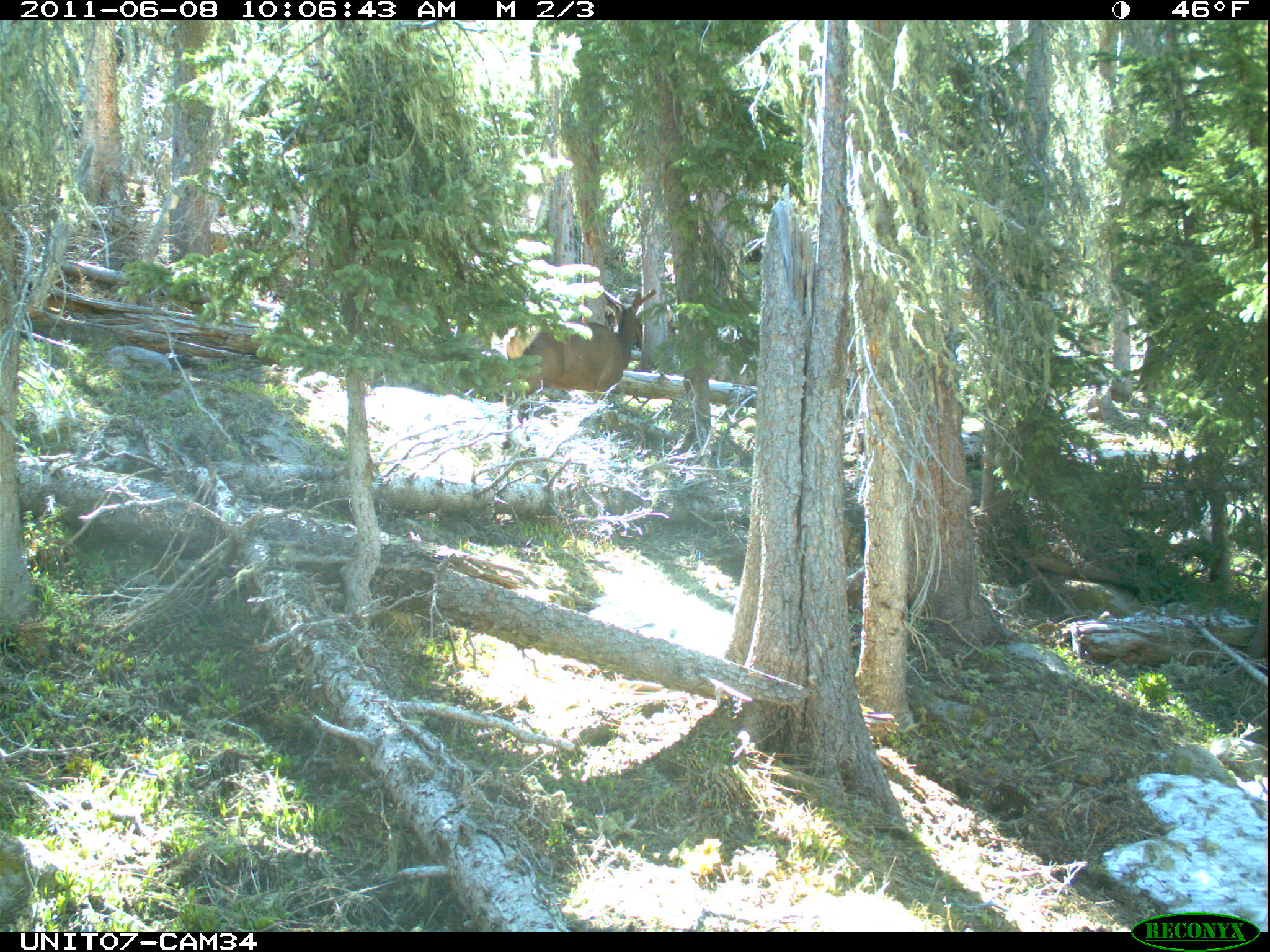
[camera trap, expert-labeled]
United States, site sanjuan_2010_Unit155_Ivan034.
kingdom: Animalia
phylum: Chordata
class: Mammalia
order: Artiodactyla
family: Cervidae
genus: Cervus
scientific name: Cervus elaphus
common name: red deer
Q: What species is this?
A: Cervus elaphus (red deer).